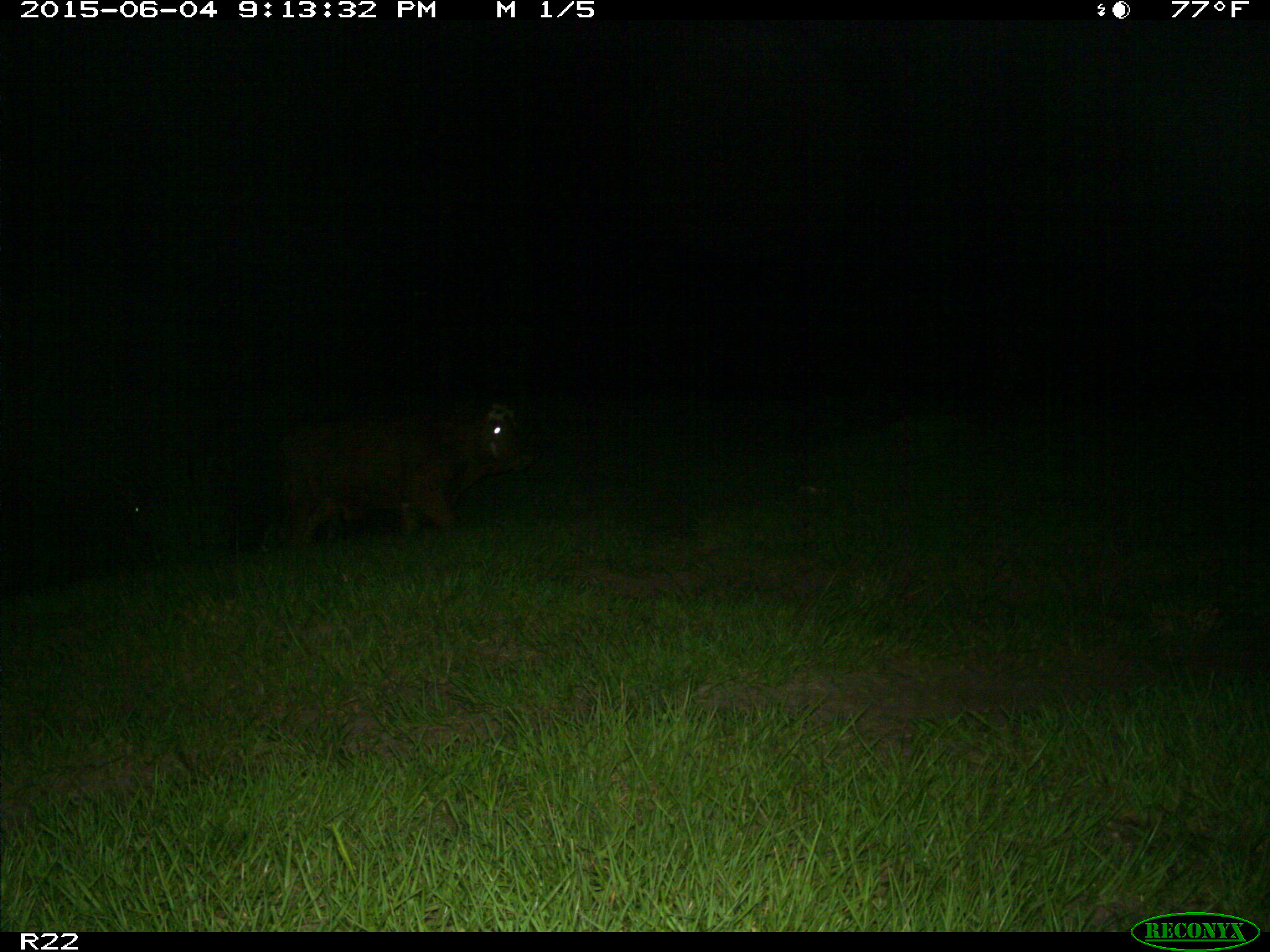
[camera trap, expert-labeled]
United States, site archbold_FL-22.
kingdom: Animalia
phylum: Chordata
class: Mammalia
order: Artiodactyla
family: Bovidae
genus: Bos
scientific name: Bos taurus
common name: domestic cow